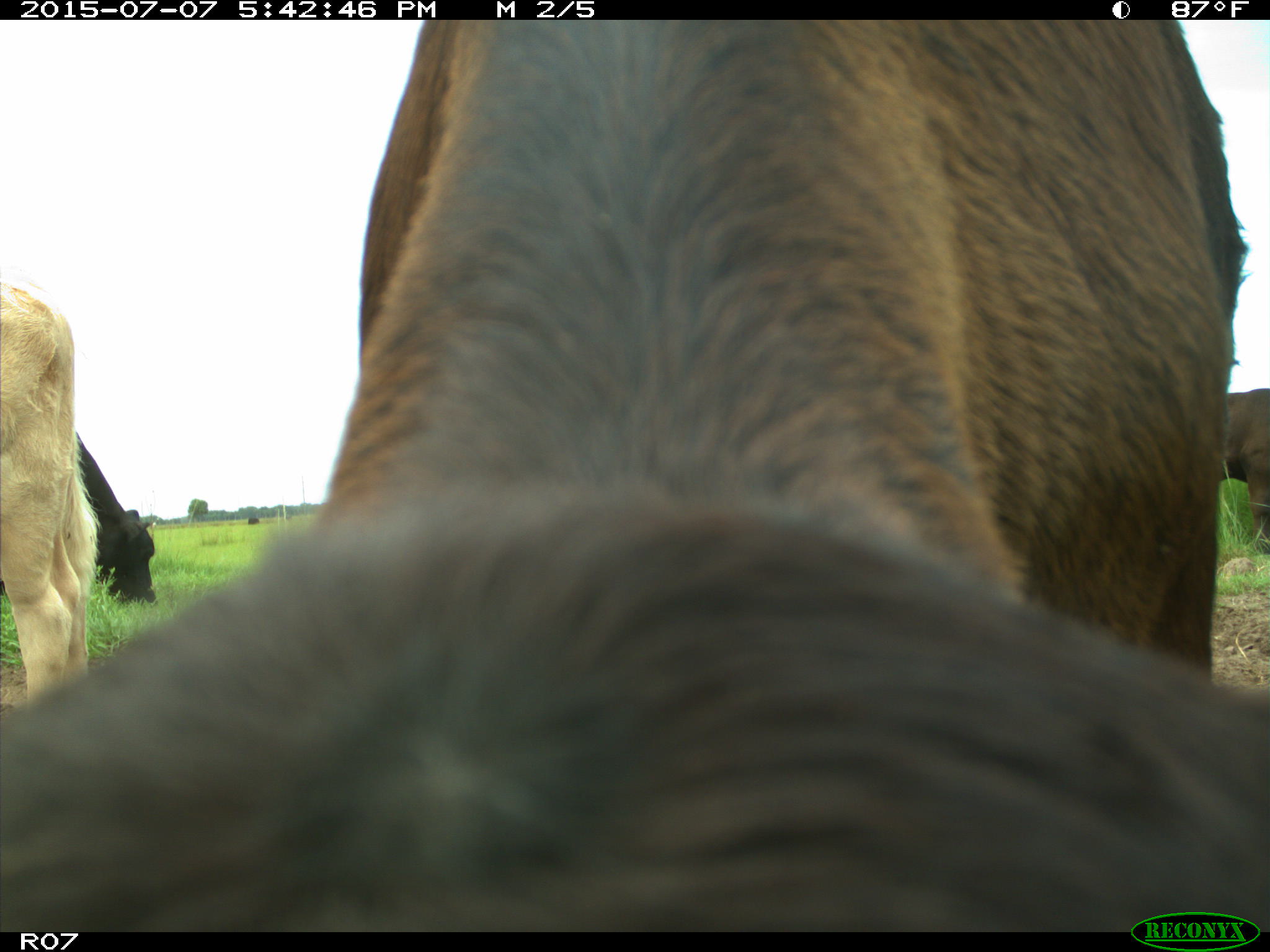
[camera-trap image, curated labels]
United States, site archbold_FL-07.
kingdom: Animalia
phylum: Chordata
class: Mammalia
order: Artiodactyla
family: Bovidae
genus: Bos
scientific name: Bos taurus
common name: domestic cow